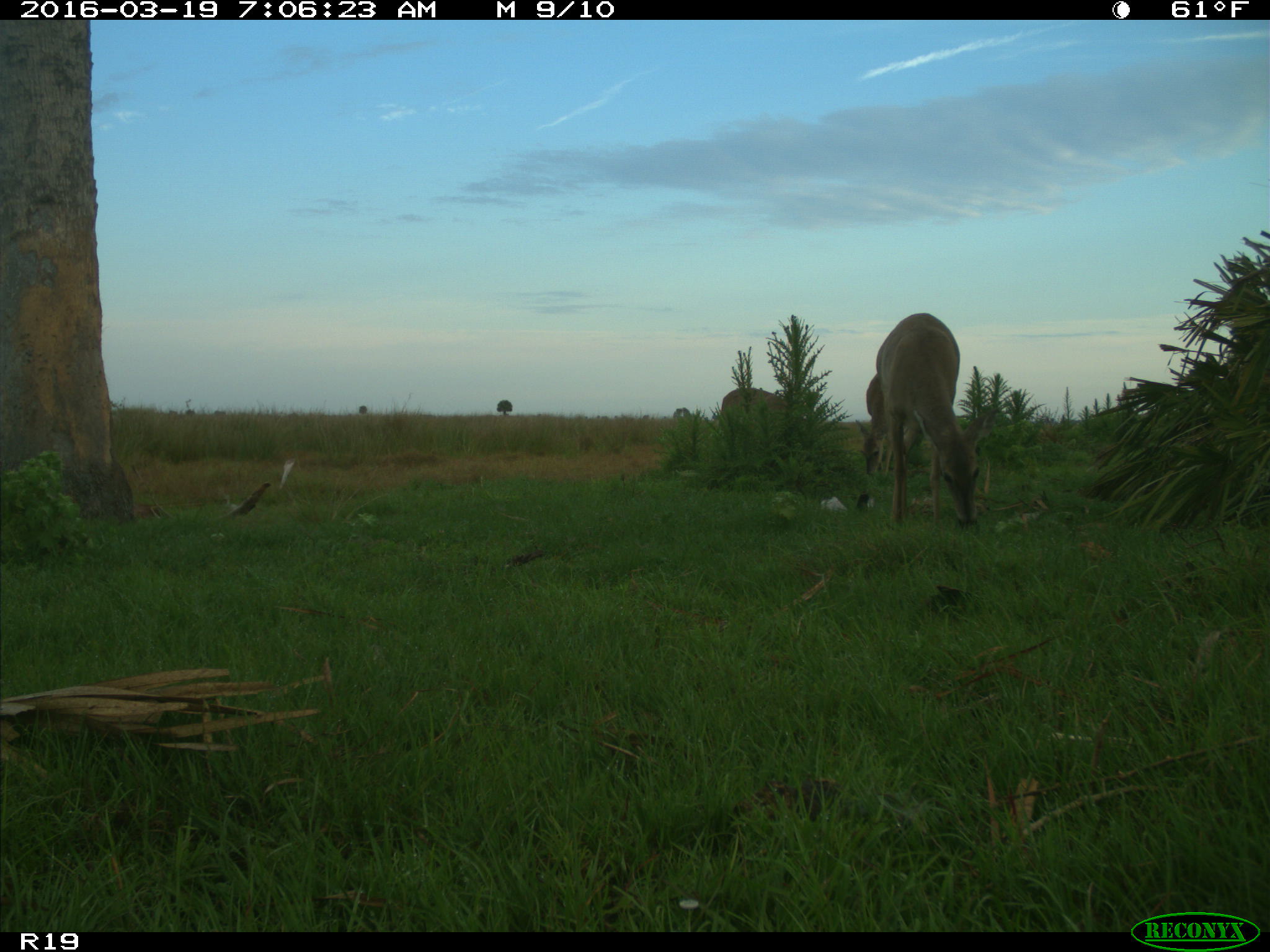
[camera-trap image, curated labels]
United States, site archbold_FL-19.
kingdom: Animalia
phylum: Chordata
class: Mammalia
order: Artiodactyla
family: Cervidae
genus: Odocoileus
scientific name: Odocoileus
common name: deer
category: unidentified deer